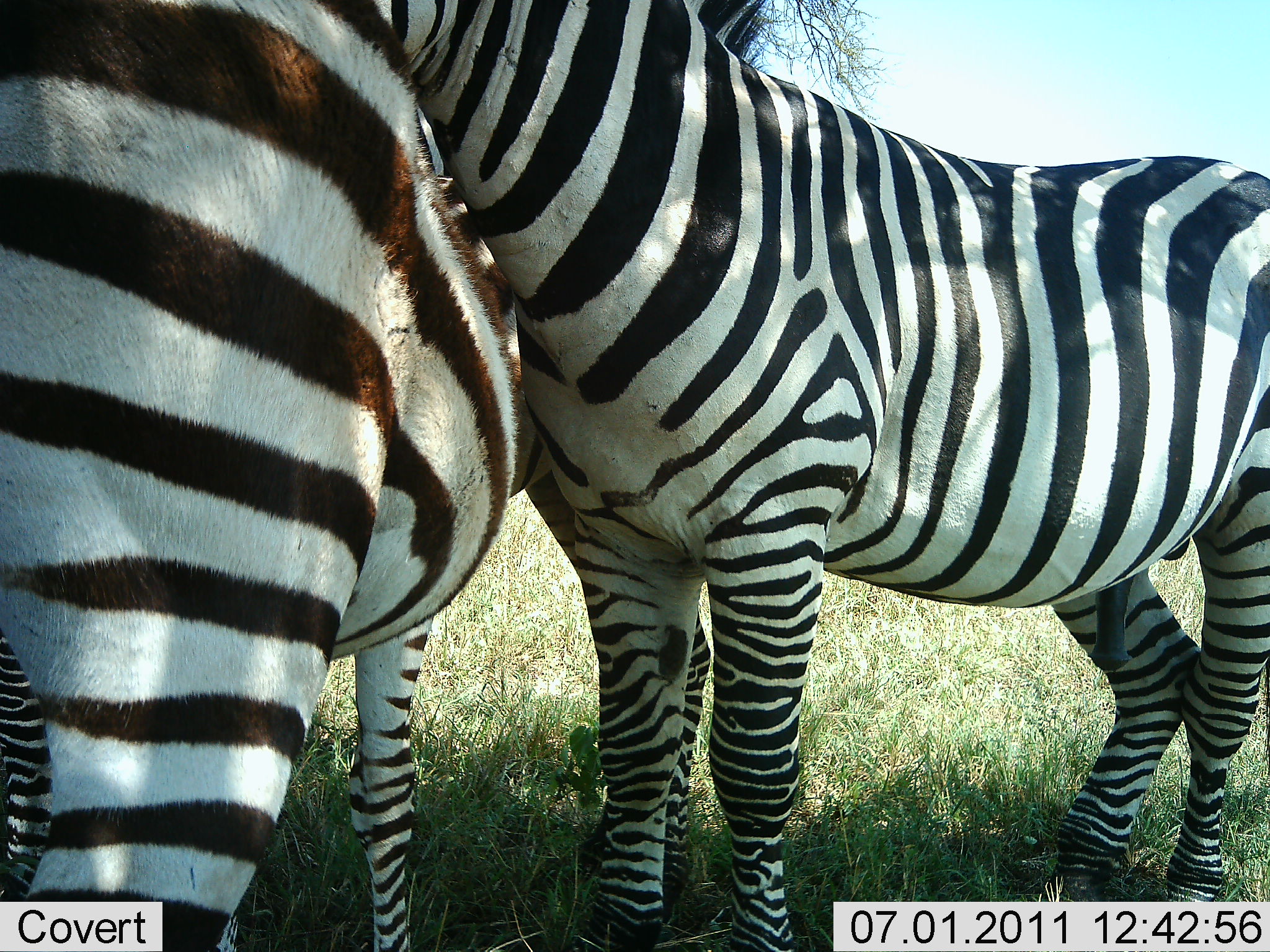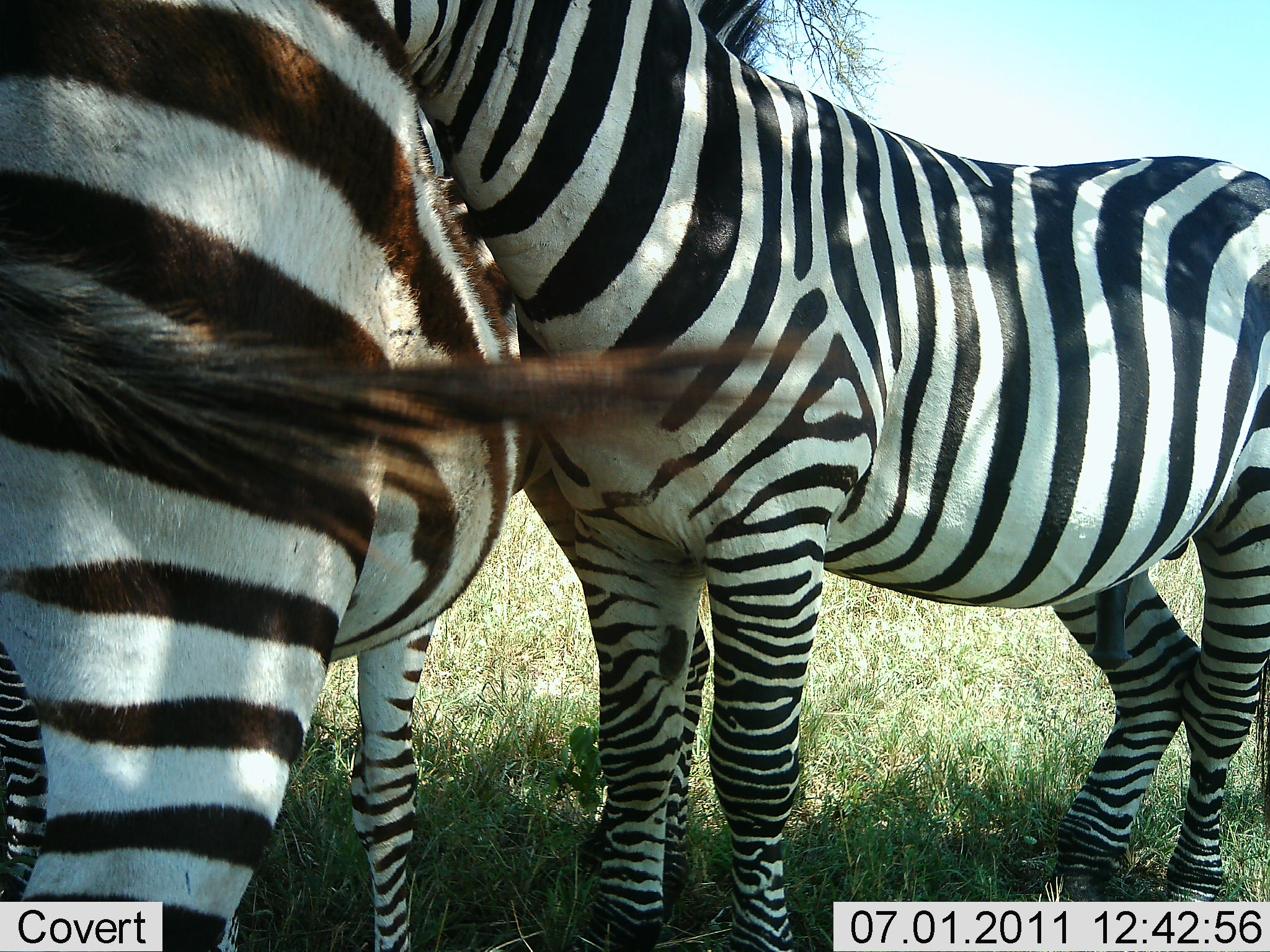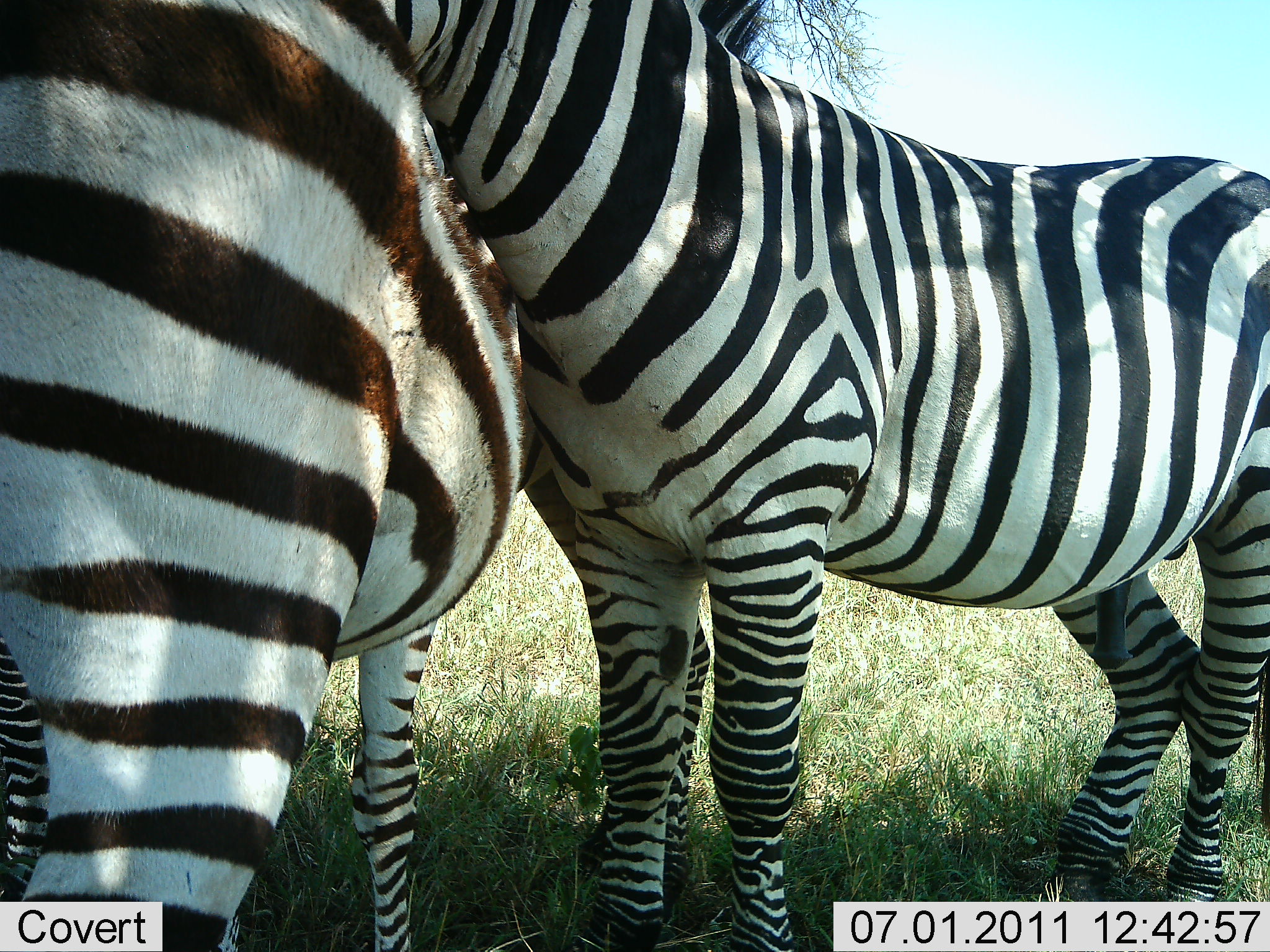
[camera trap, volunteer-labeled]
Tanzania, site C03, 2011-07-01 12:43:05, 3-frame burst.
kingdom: Animalia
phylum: Chordata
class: Mammalia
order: Perissodactyla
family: Equidae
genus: Equus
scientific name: Equus quagga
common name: plains zebra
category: zebra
Zebra (plains zebra) (Equus quagga), count 2. Behavior (volunteer vote fractions): standing 73%, resting 0%, moving 0%, interacting 64%. Young present (vote fraction): 0%. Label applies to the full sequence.